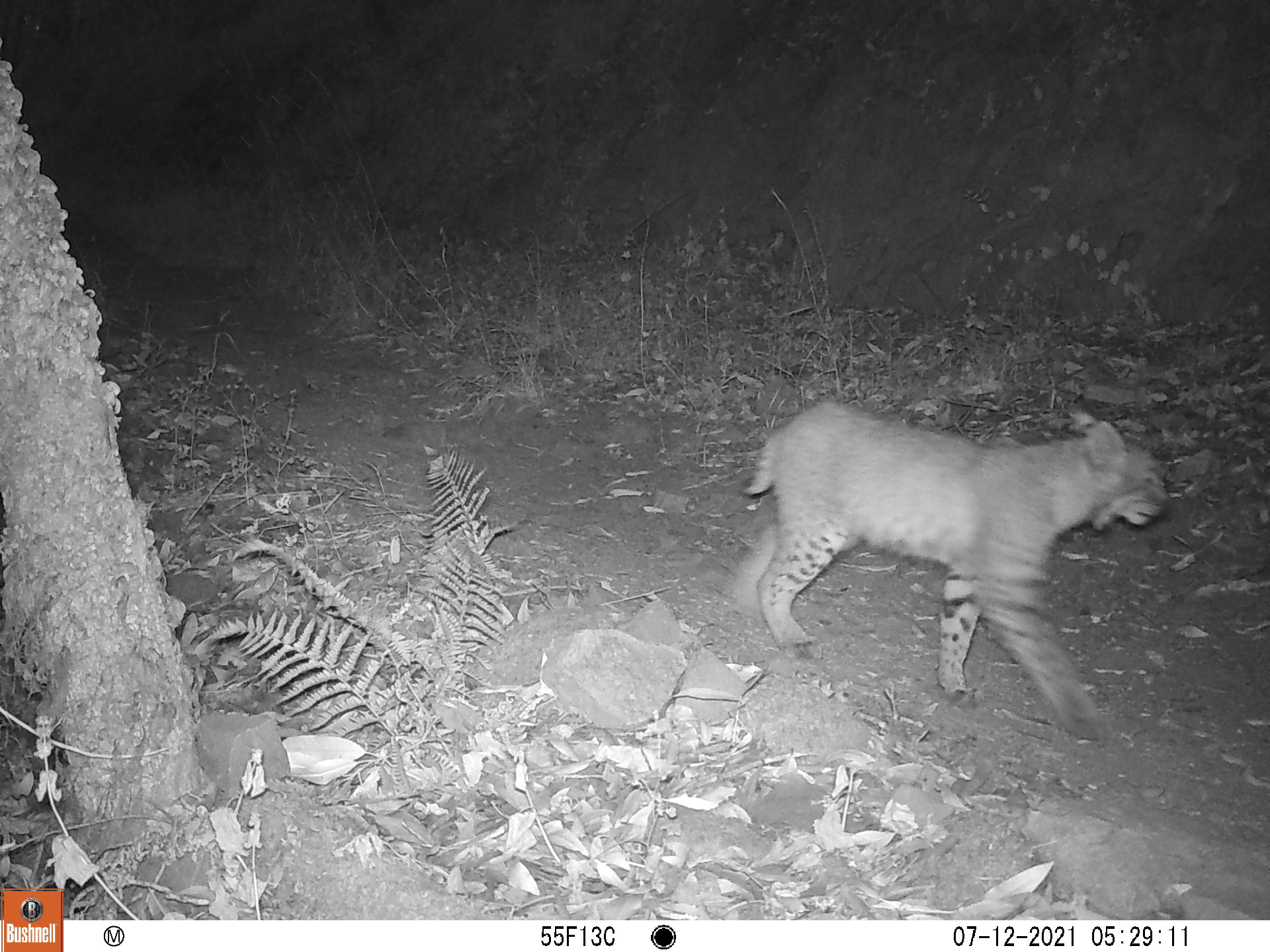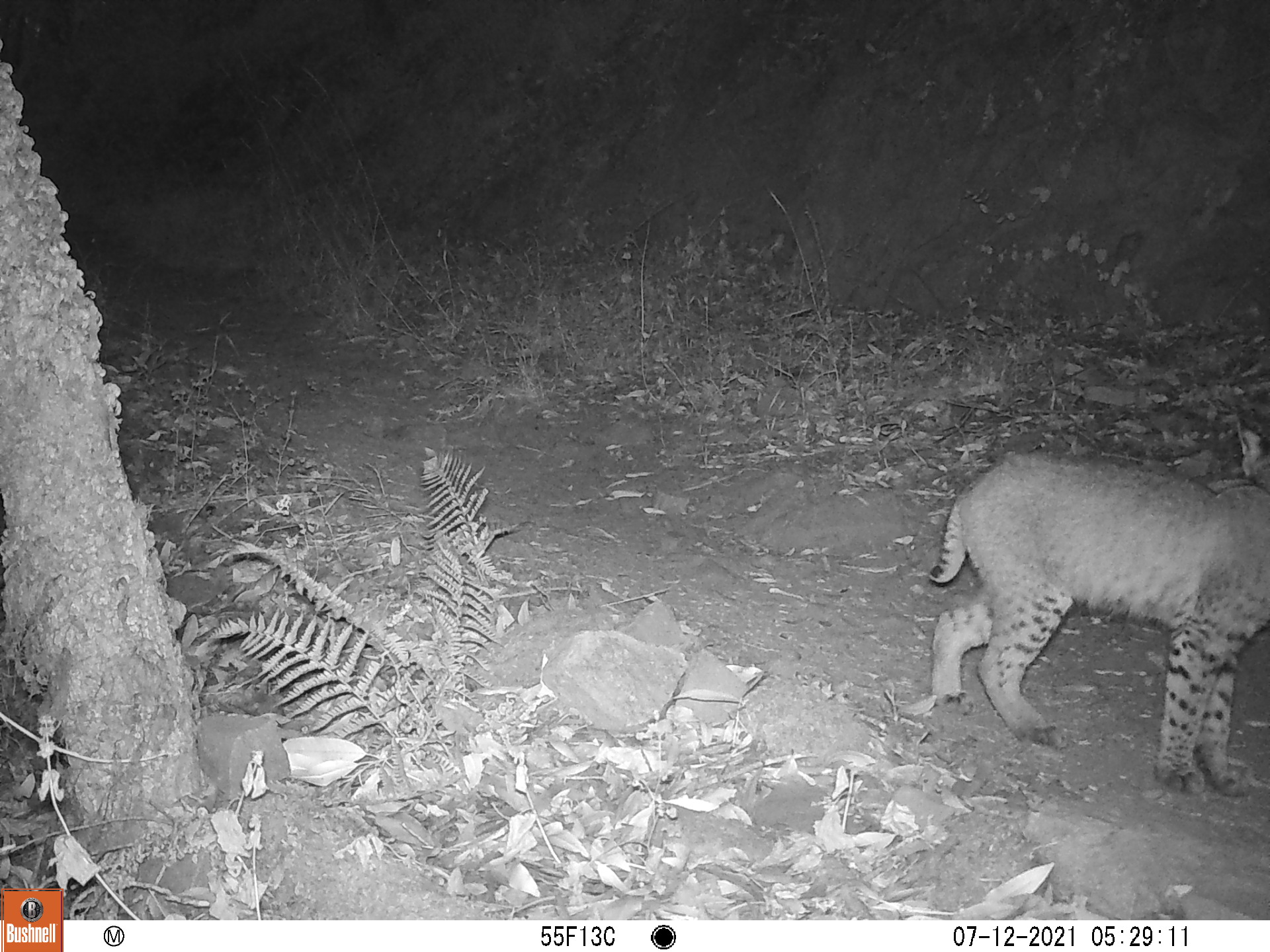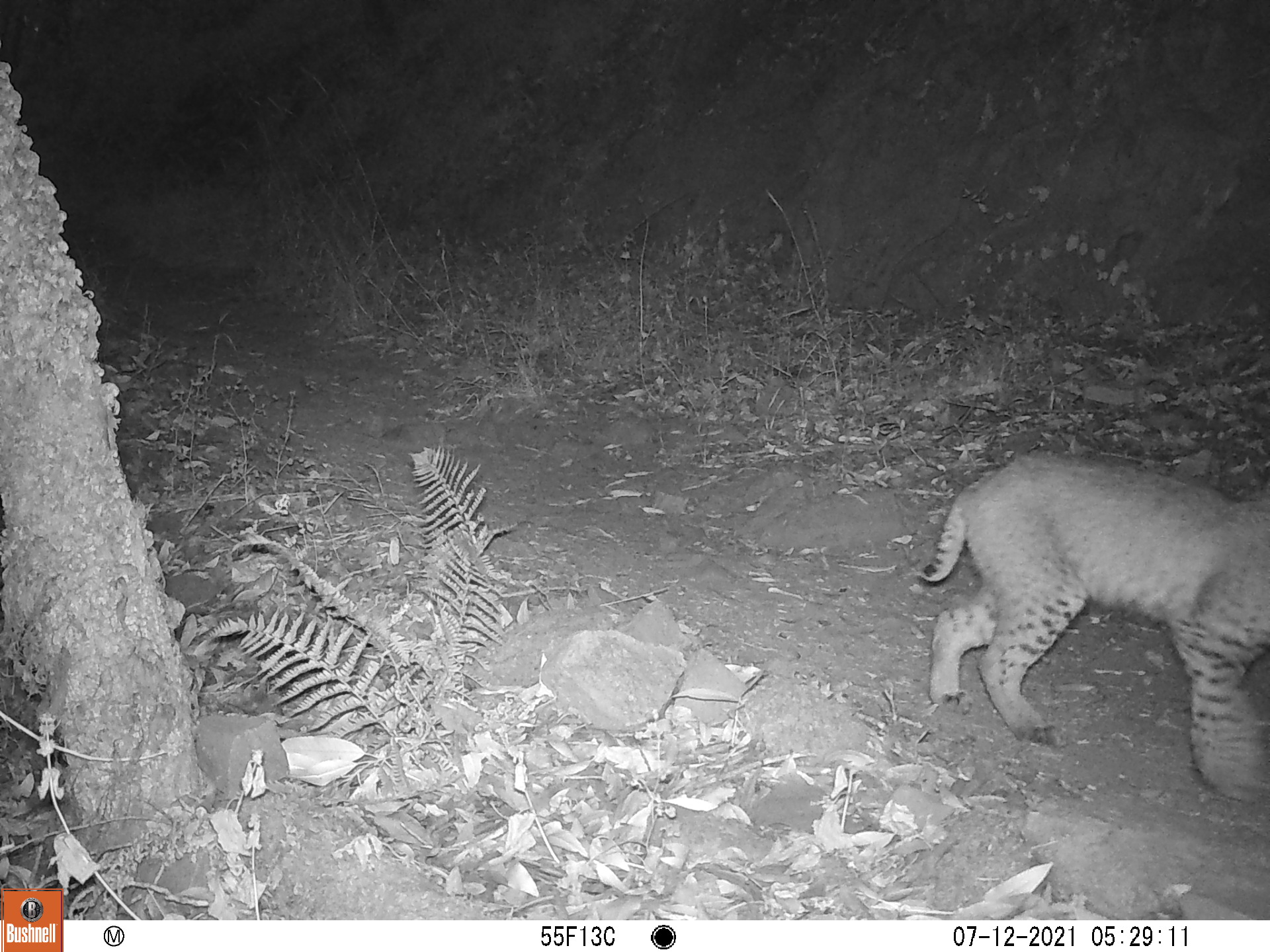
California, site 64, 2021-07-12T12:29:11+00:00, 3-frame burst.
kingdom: Animalia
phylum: Chordata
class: Mammalia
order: Carnivora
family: Felidae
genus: Lynx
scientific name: Lynx rufus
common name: bobcat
Bobcat (Lynx rufus).